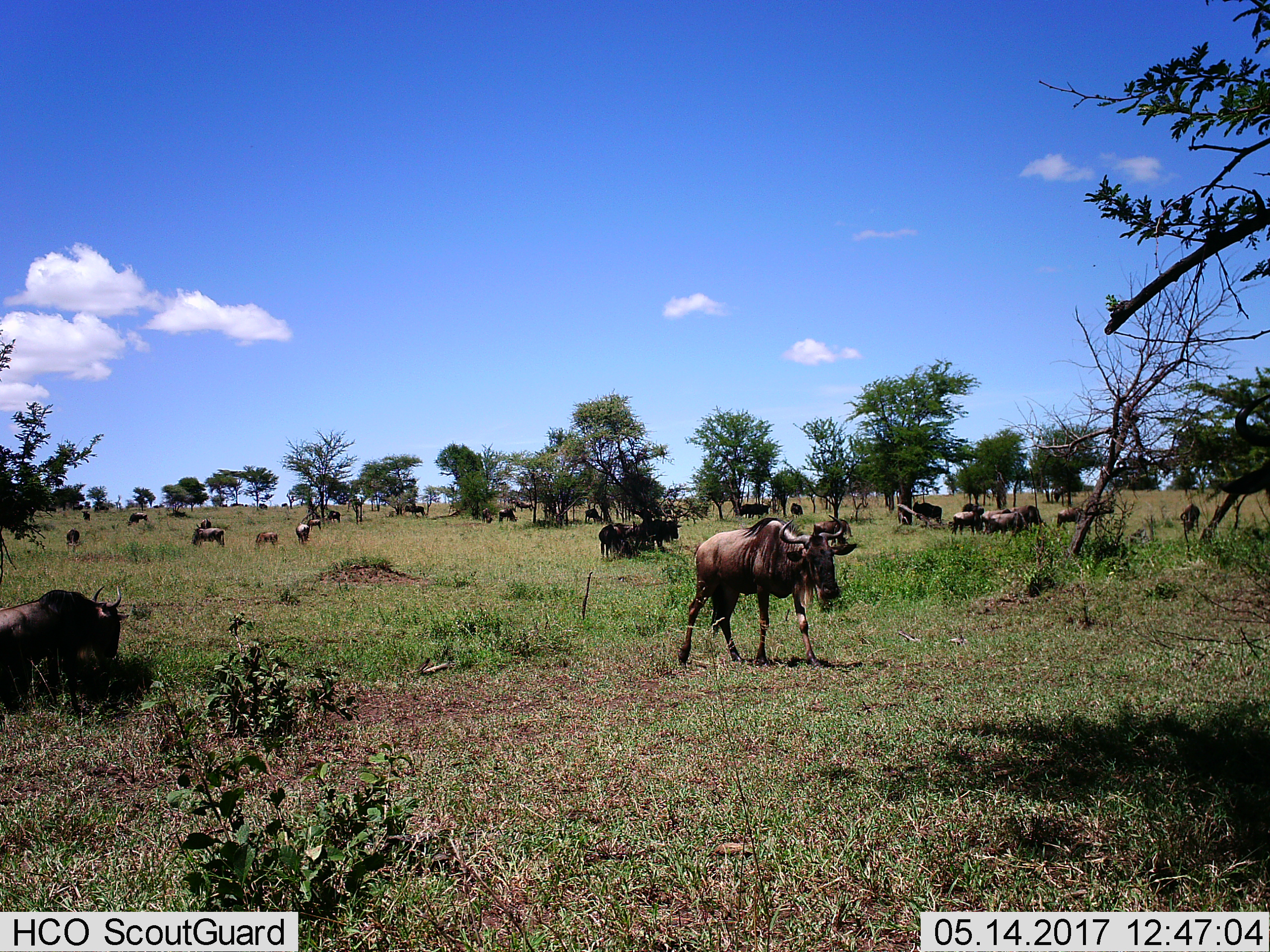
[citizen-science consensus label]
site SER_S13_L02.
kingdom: Animalia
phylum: Chordata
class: Mammalia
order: Artiodactyla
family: Bovidae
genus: Connochaetes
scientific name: Connochaetes taurinus taurinus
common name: blue wildebeest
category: wildebeestblue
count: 11-50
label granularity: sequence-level